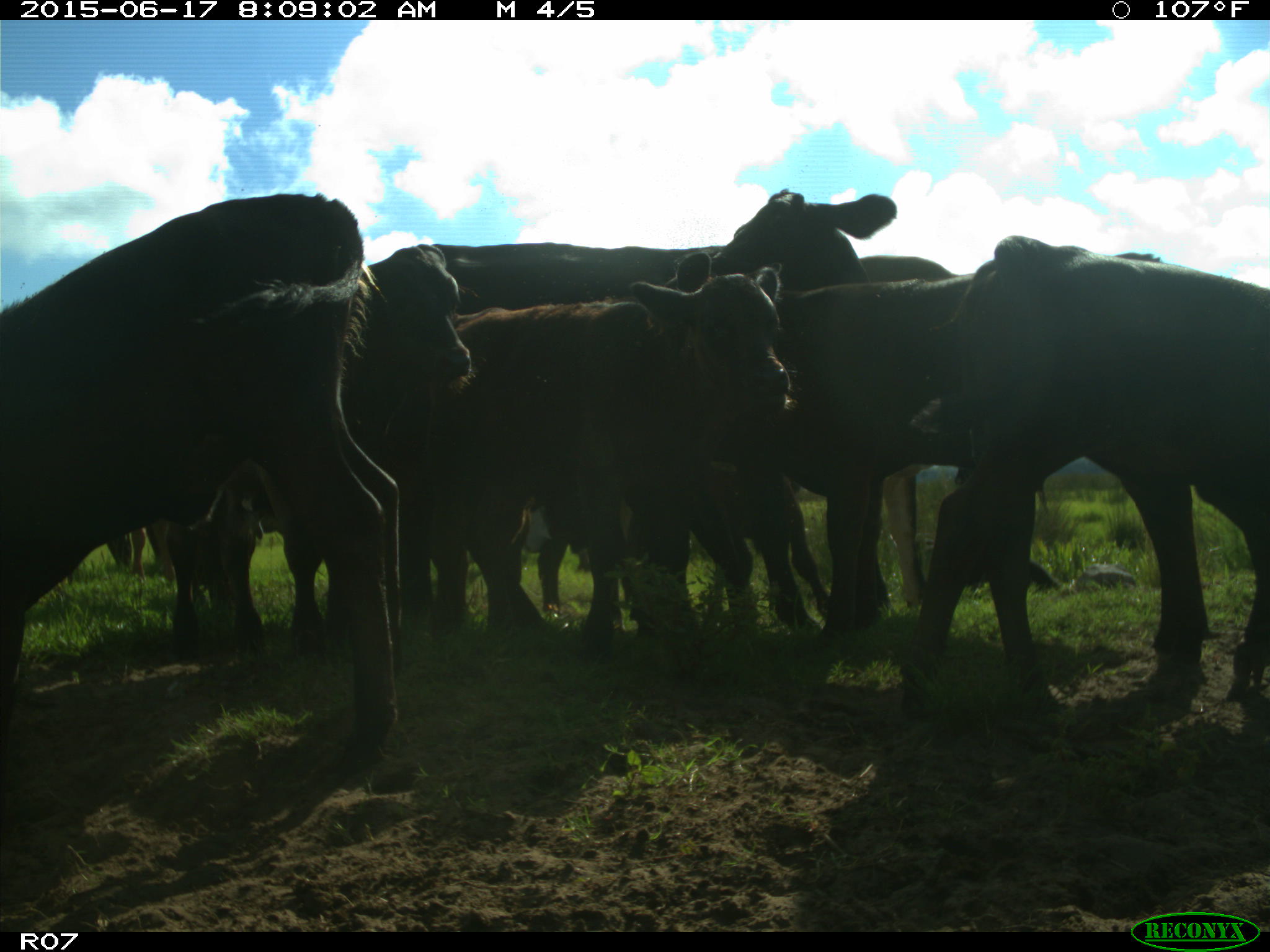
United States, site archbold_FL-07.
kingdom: Animalia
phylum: Chordata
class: Mammalia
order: Artiodactyla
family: Bovidae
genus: Bos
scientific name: Bos taurus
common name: domestic cow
Bos taurus (domestic cow).